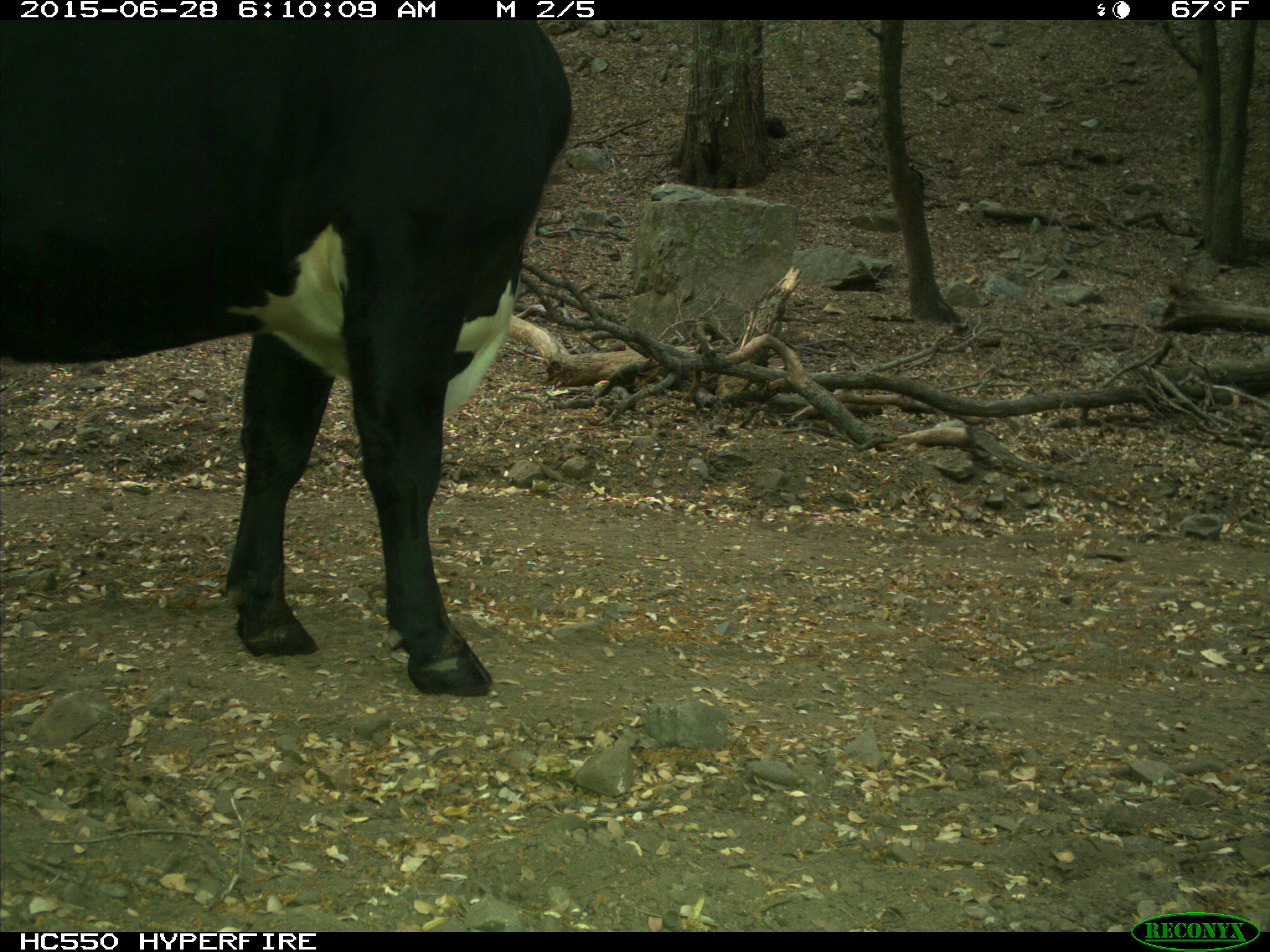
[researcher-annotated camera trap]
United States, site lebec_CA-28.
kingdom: Animalia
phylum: Chordata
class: Mammalia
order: Artiodactyla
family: Bovidae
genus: Bos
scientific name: Bos taurus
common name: domestic cow